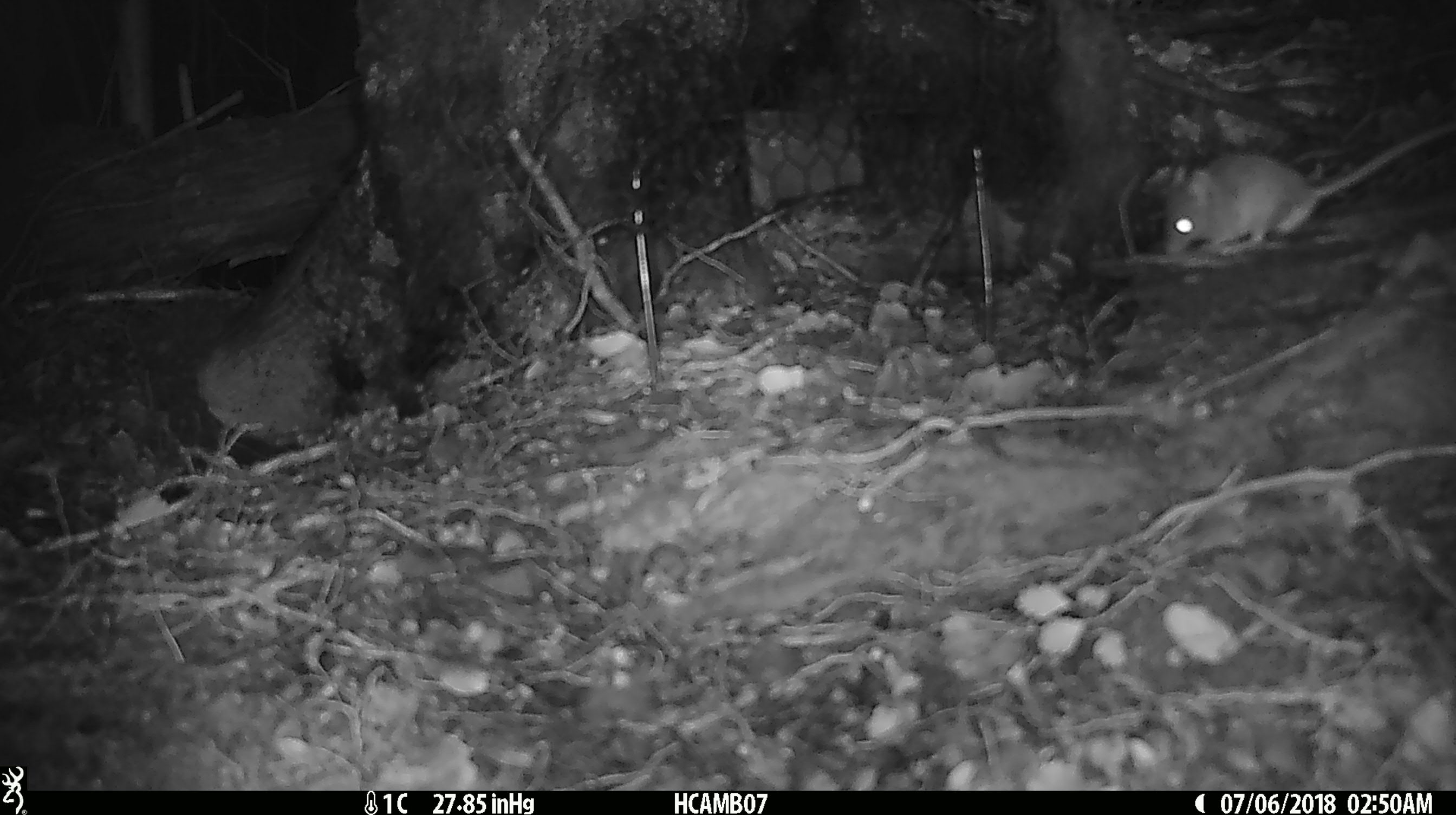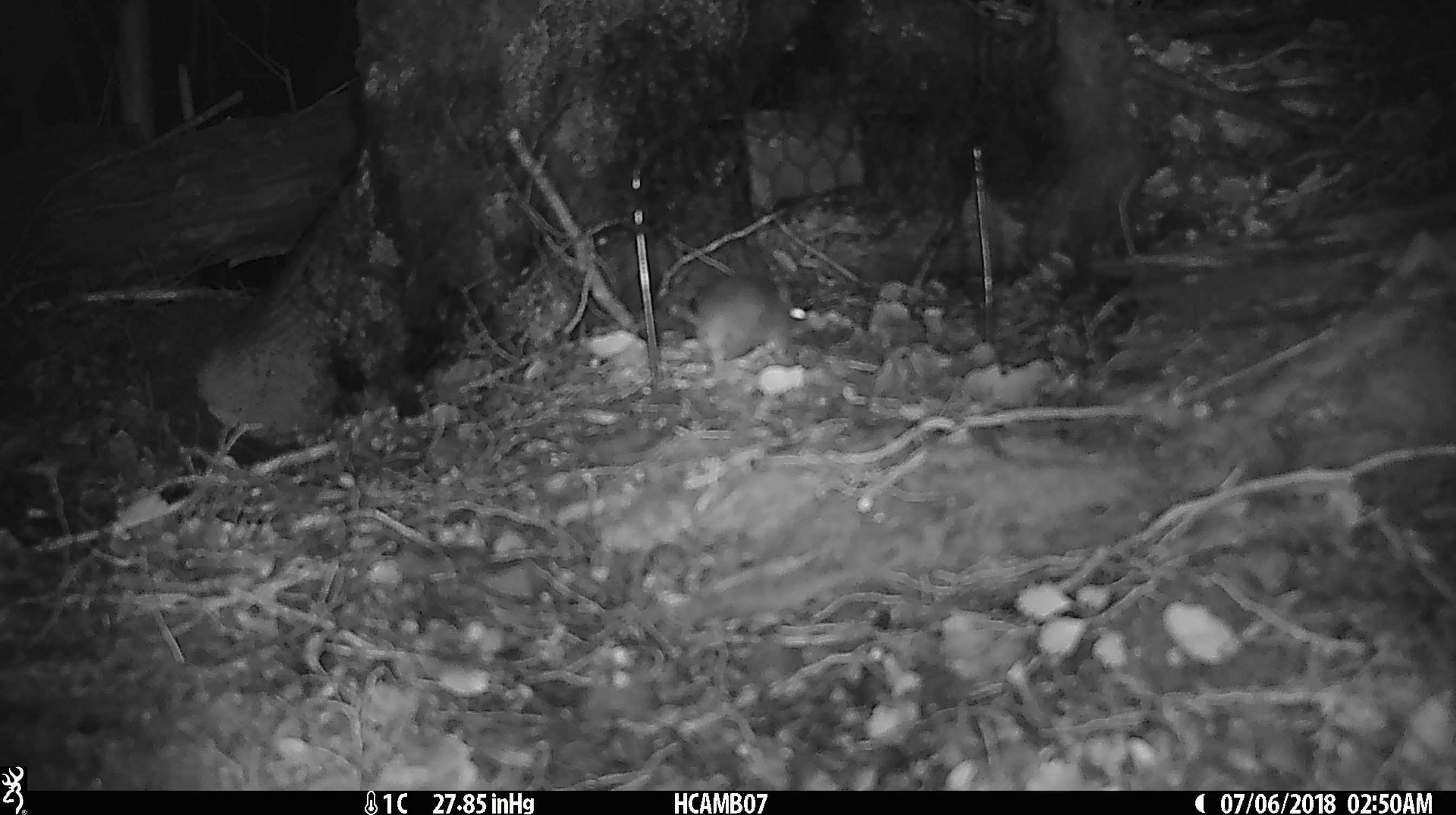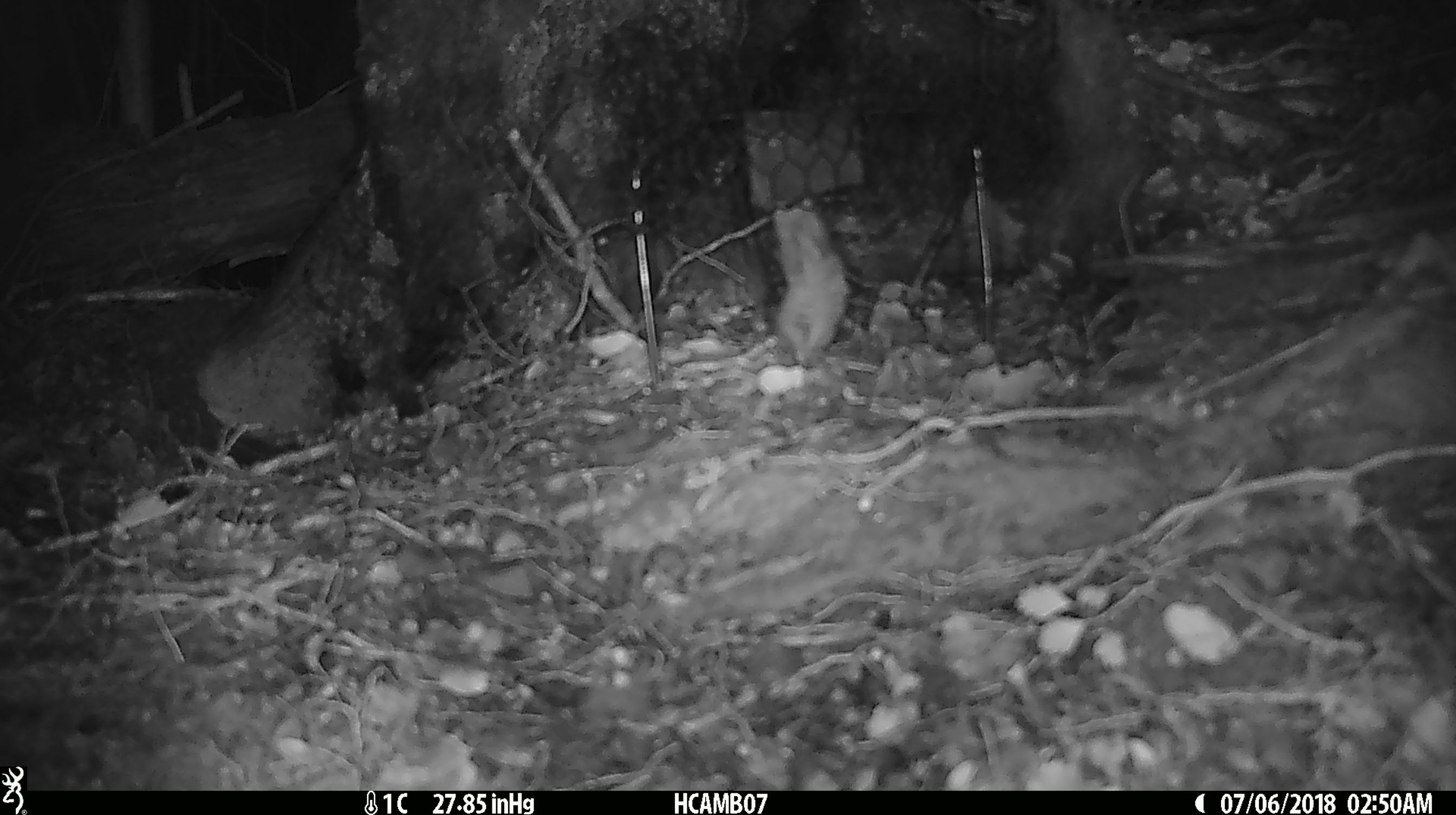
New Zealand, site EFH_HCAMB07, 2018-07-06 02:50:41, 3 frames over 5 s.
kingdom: Animalia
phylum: Chordata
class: Mammalia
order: Rodentia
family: Muridae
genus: Mus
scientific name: Mus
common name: mouse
Mouse (Mus).